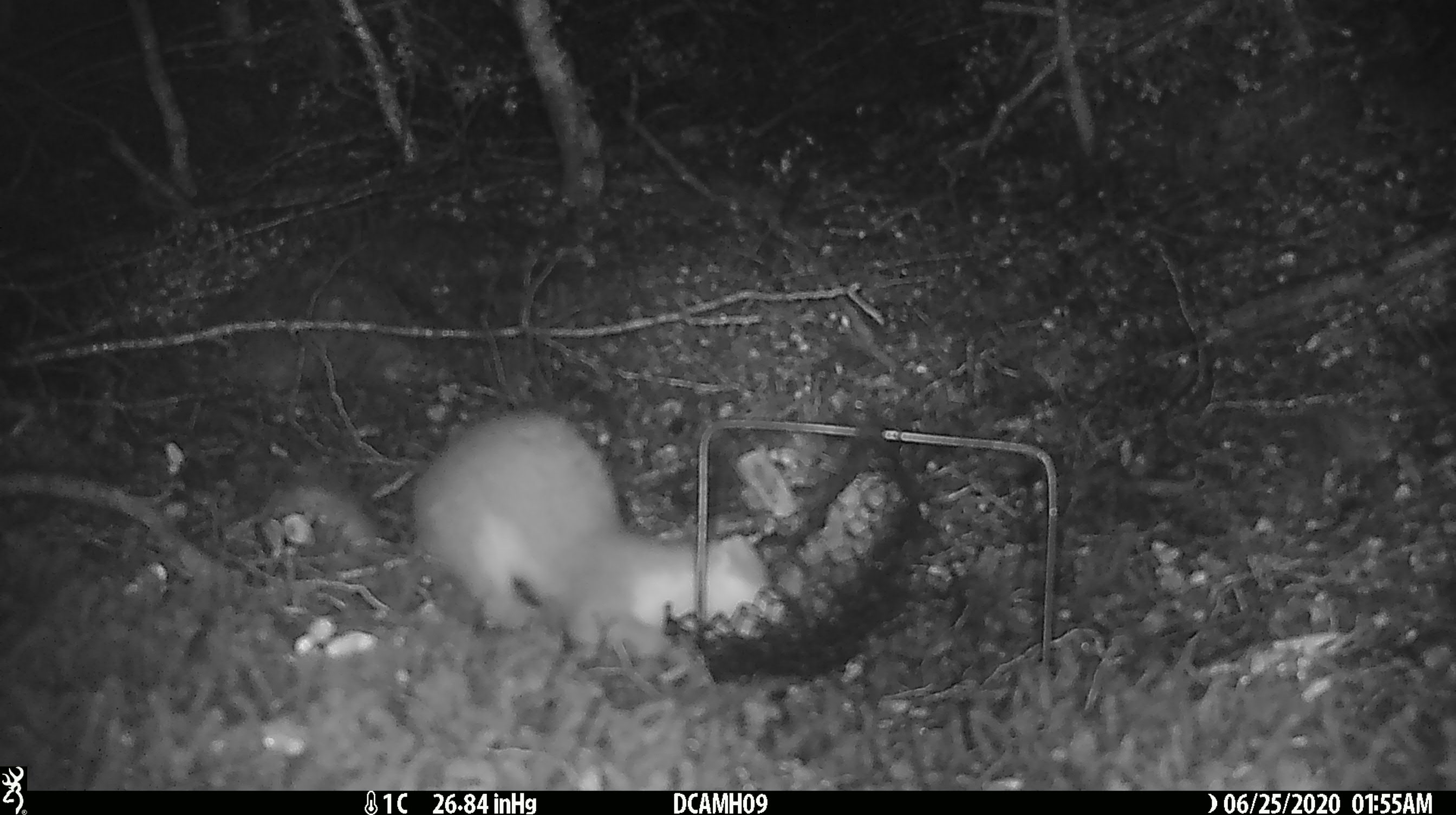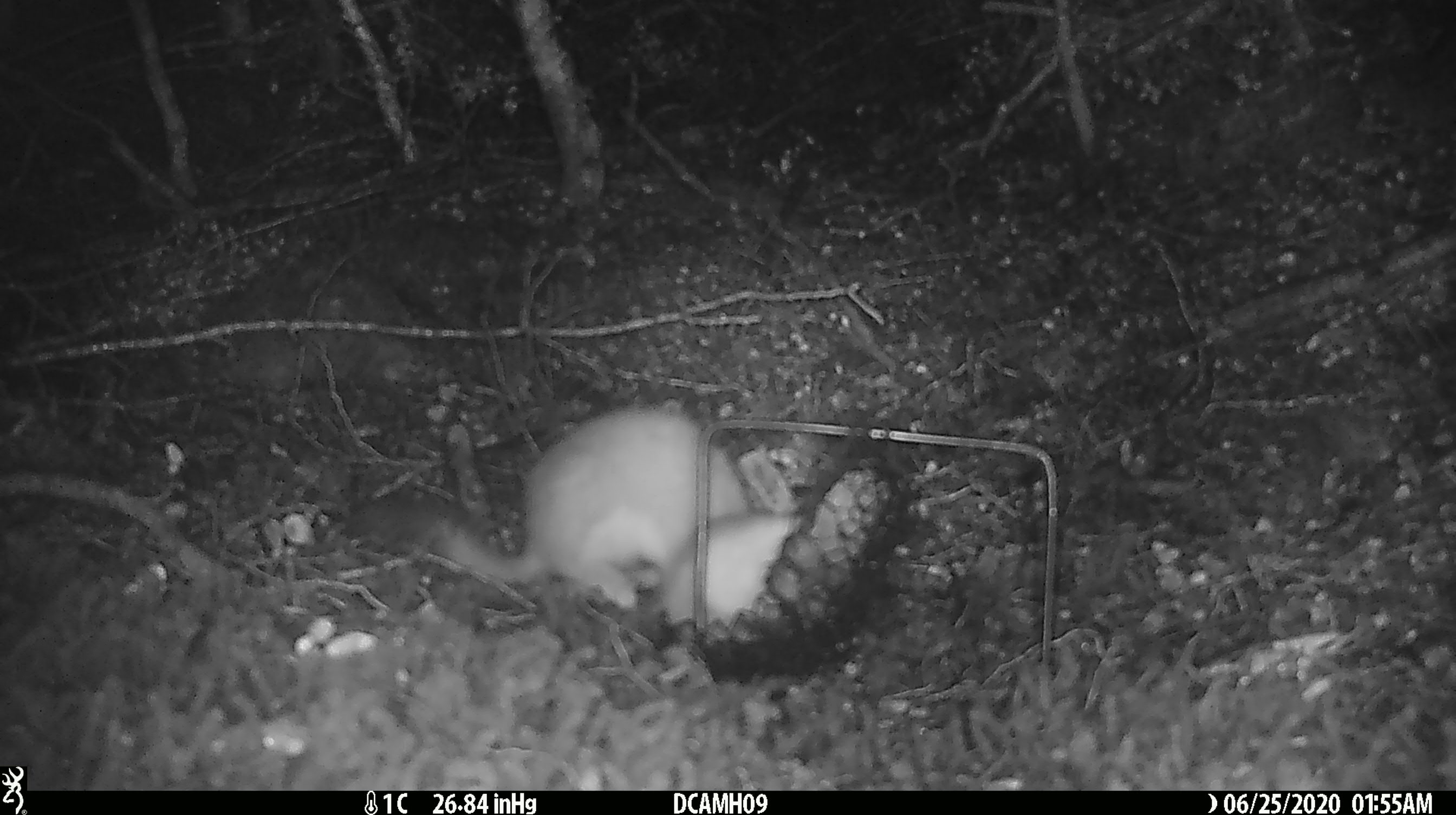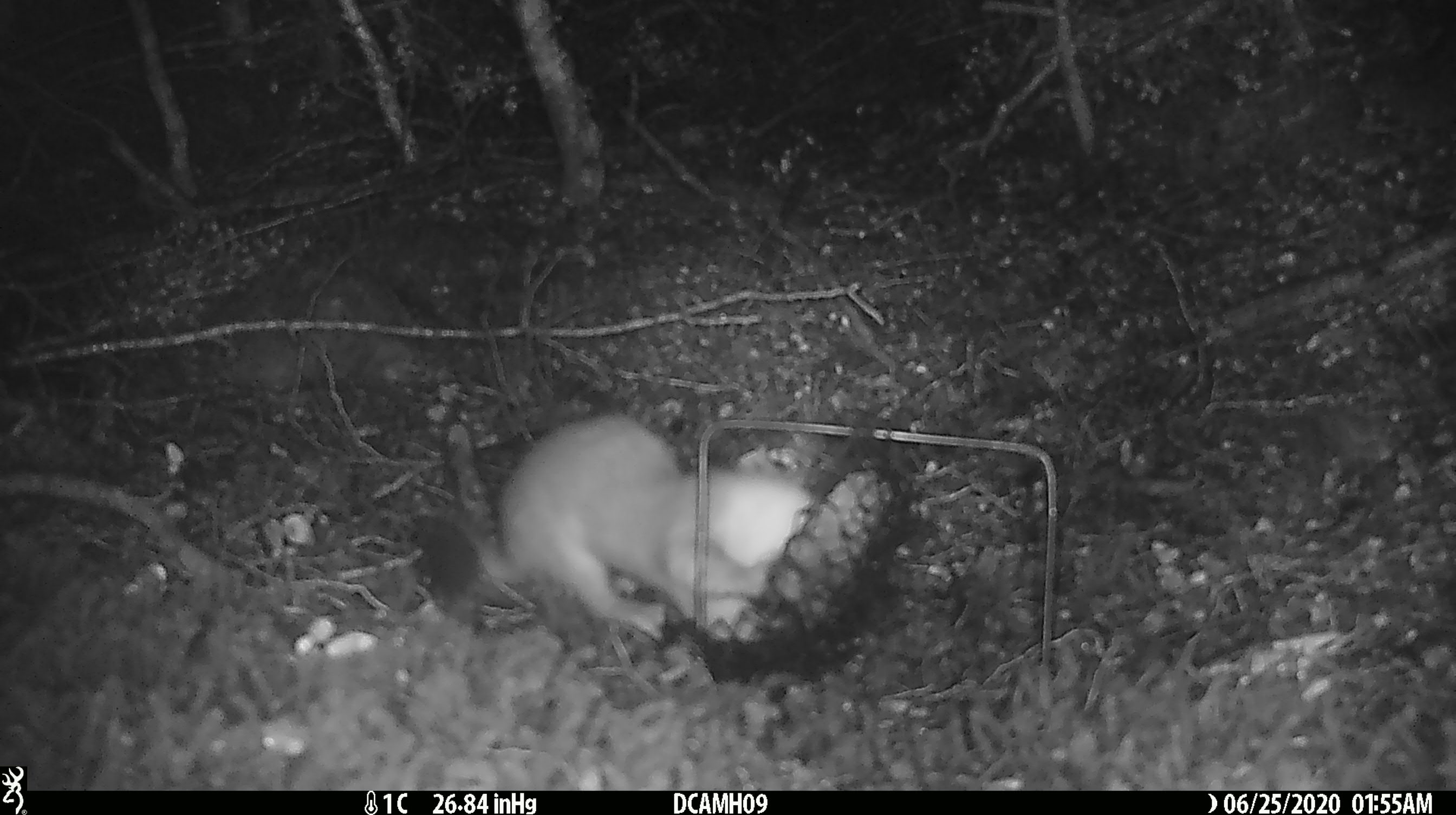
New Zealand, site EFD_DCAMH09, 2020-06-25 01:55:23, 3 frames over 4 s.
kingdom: Animalia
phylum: Chordata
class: Mammalia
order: Carnivora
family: Mustelidae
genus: Mustela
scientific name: Mustela erminea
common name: stoat